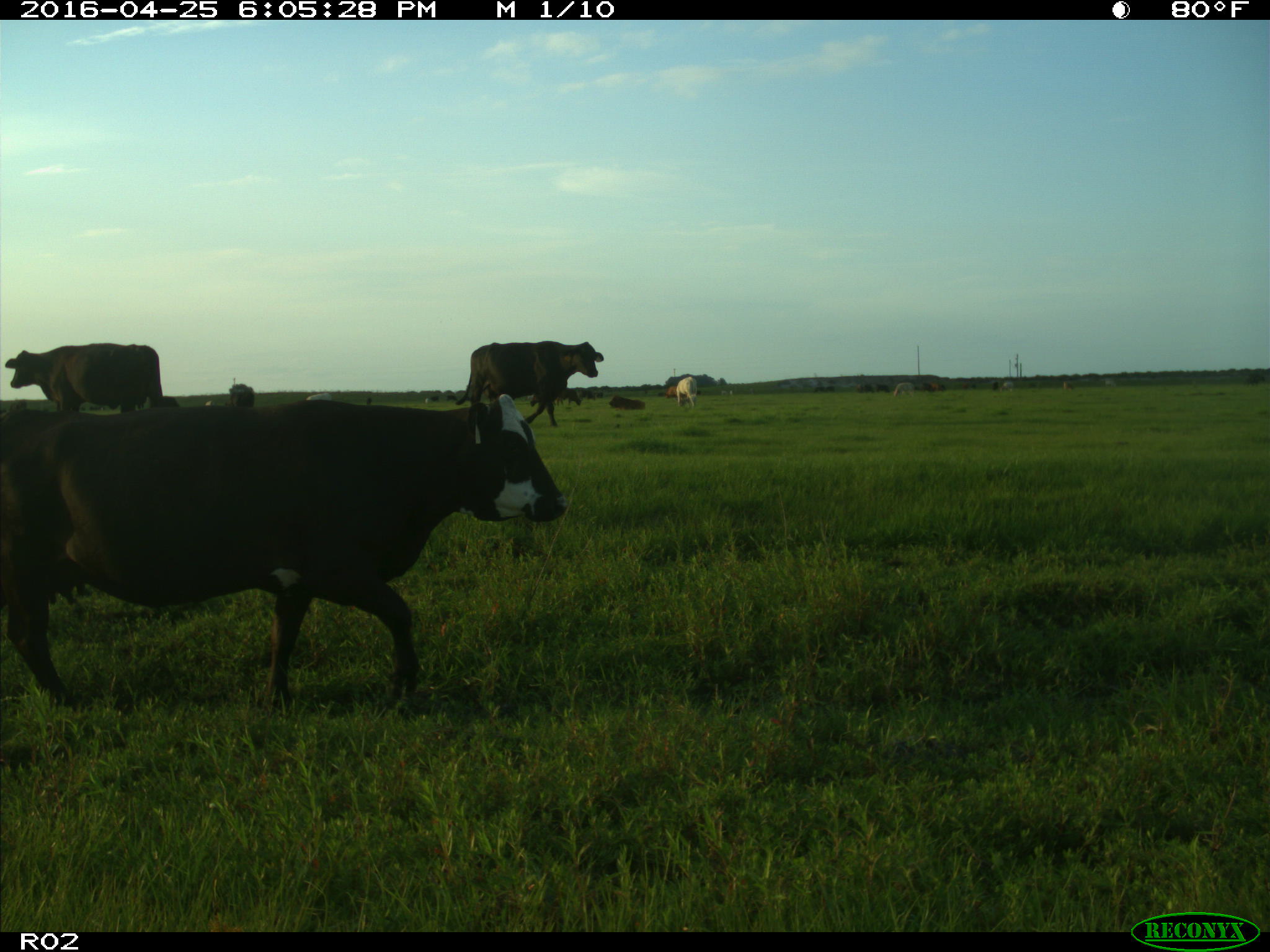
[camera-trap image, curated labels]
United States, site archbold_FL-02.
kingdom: Animalia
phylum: Chordata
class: Mammalia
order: Artiodactyla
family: Bovidae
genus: Bos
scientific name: Bos taurus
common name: domestic cow